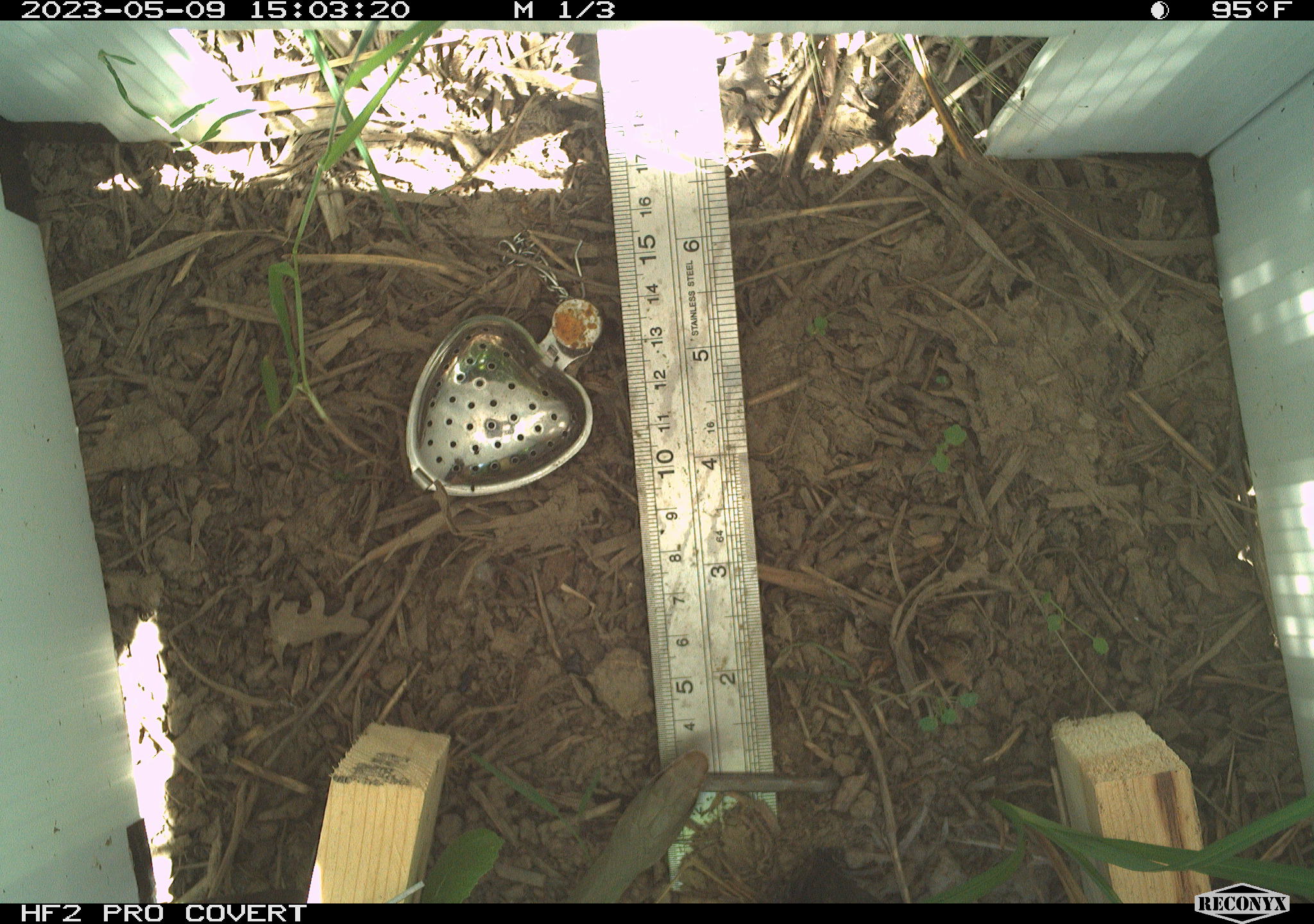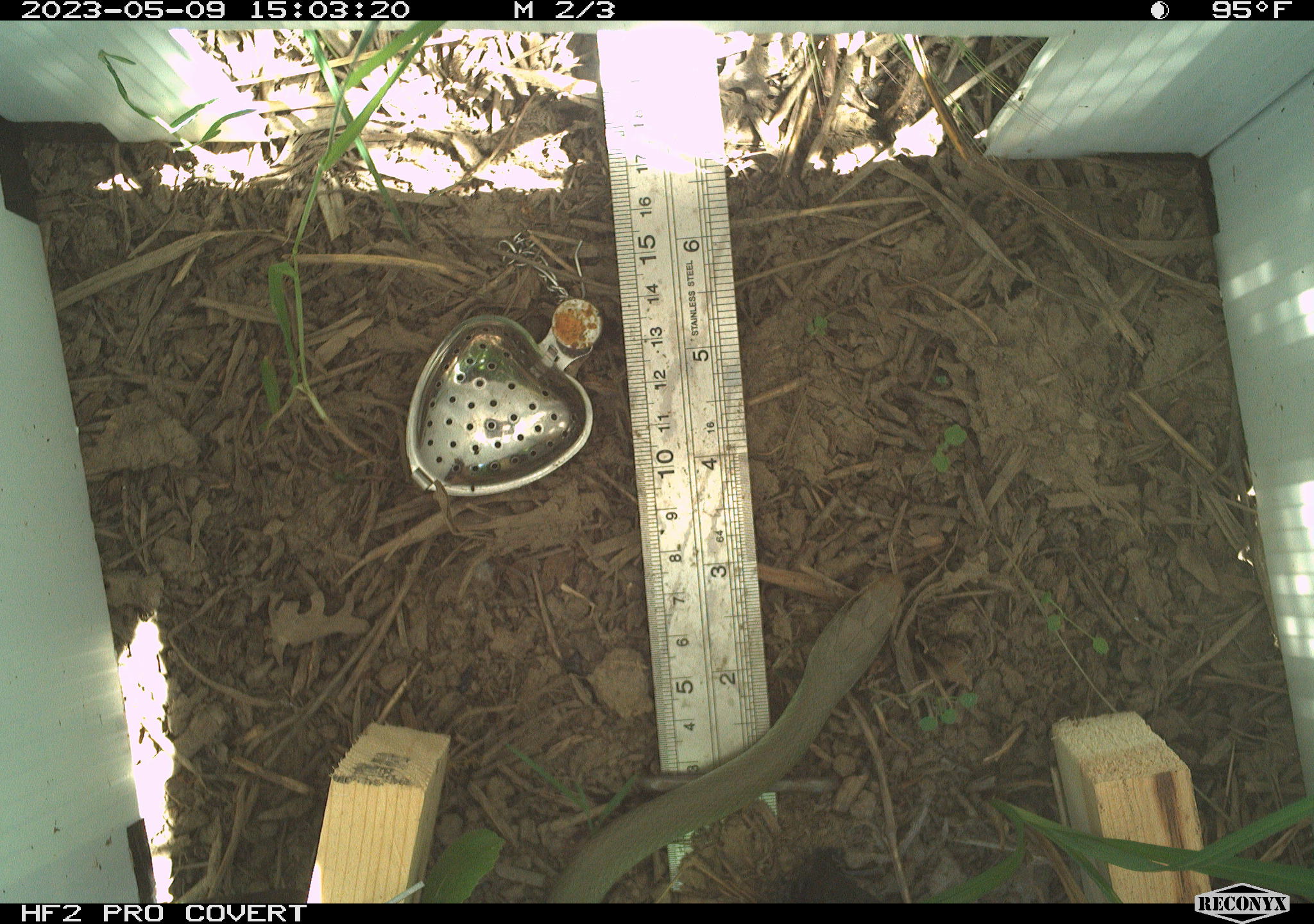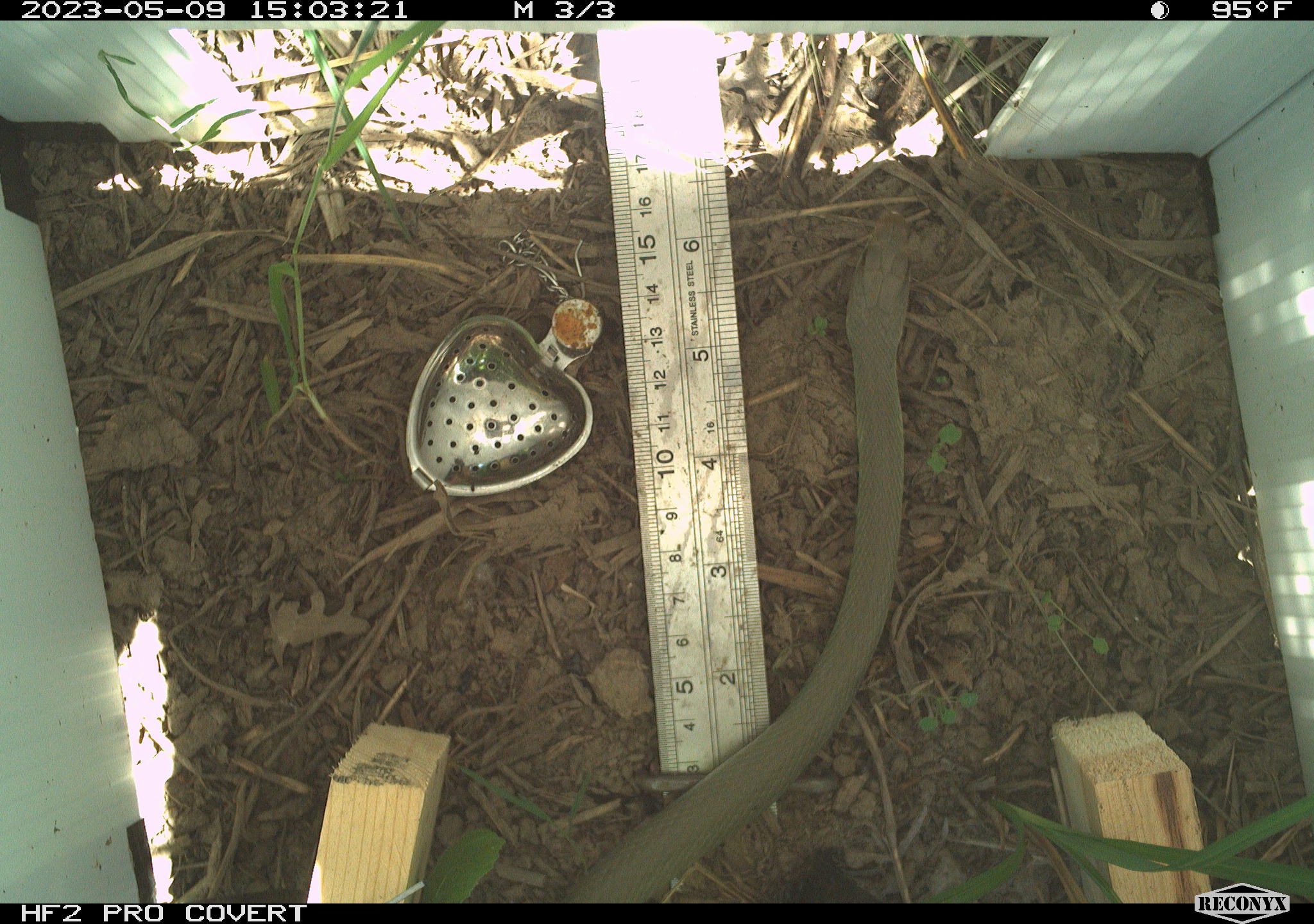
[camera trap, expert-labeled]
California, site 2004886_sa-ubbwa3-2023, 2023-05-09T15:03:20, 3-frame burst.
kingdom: Animalia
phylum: Chordata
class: Reptilia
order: Squamata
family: Colubridae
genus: Coluber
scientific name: Coluber constrictor mormon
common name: western yellow-bellied racer